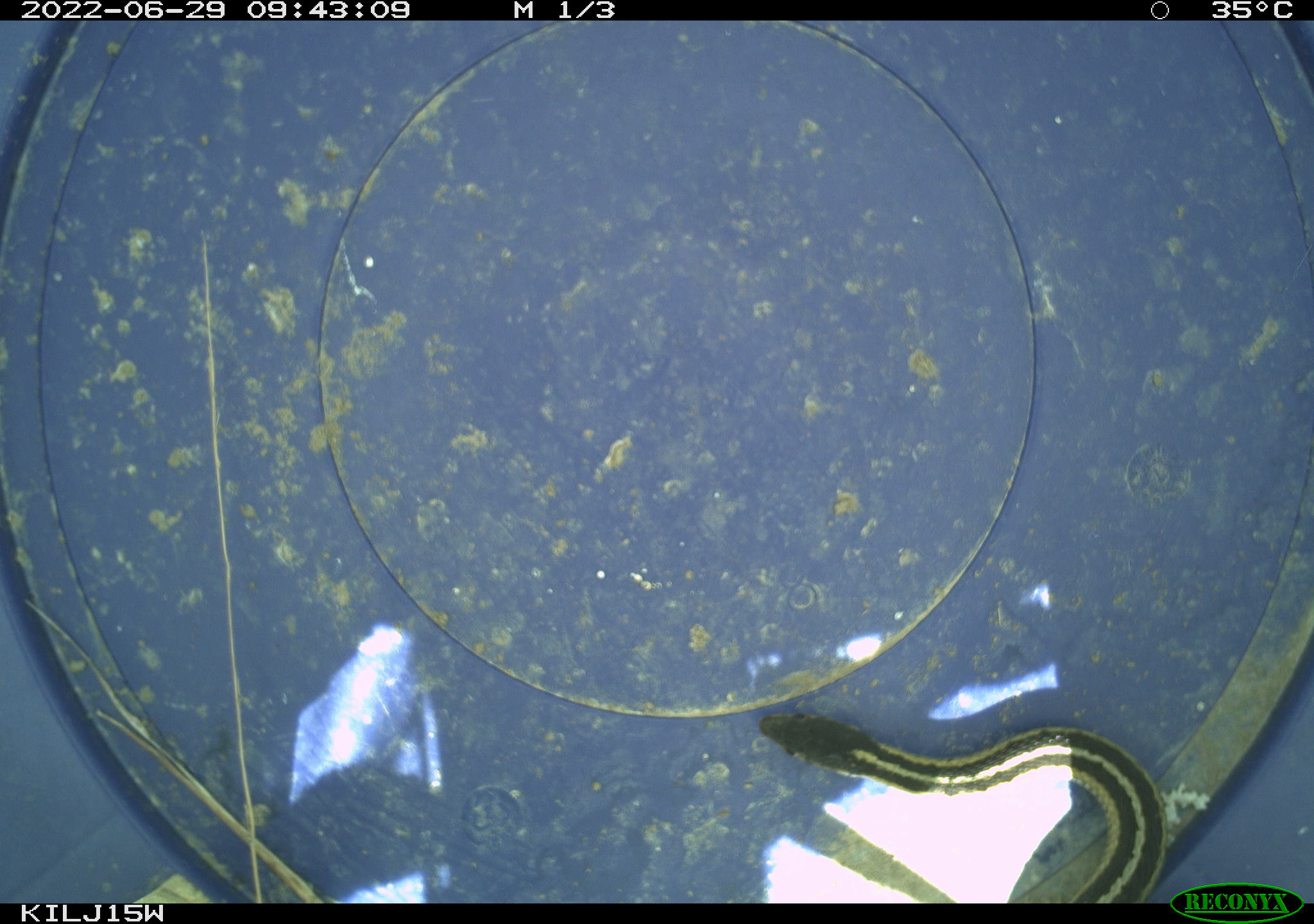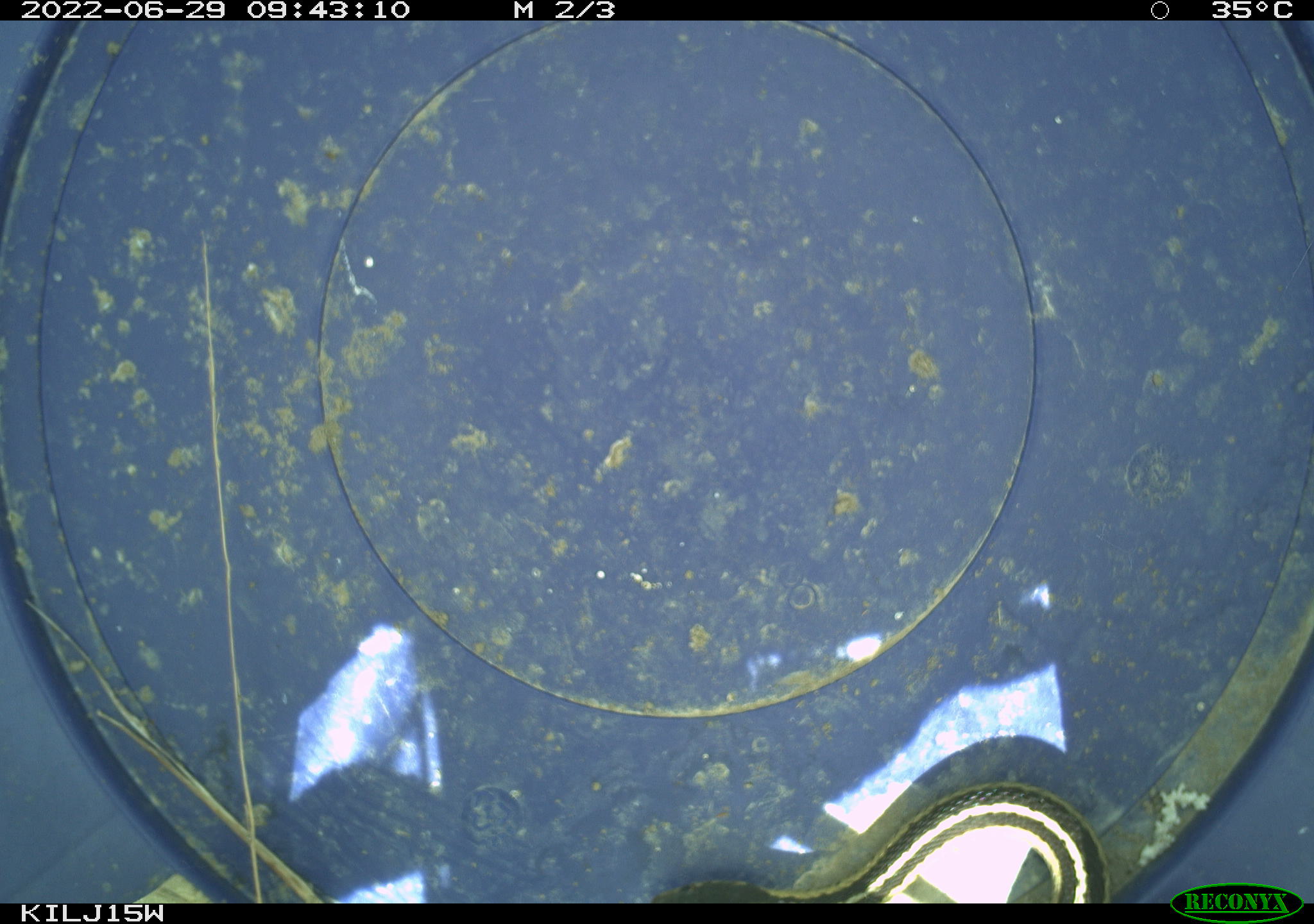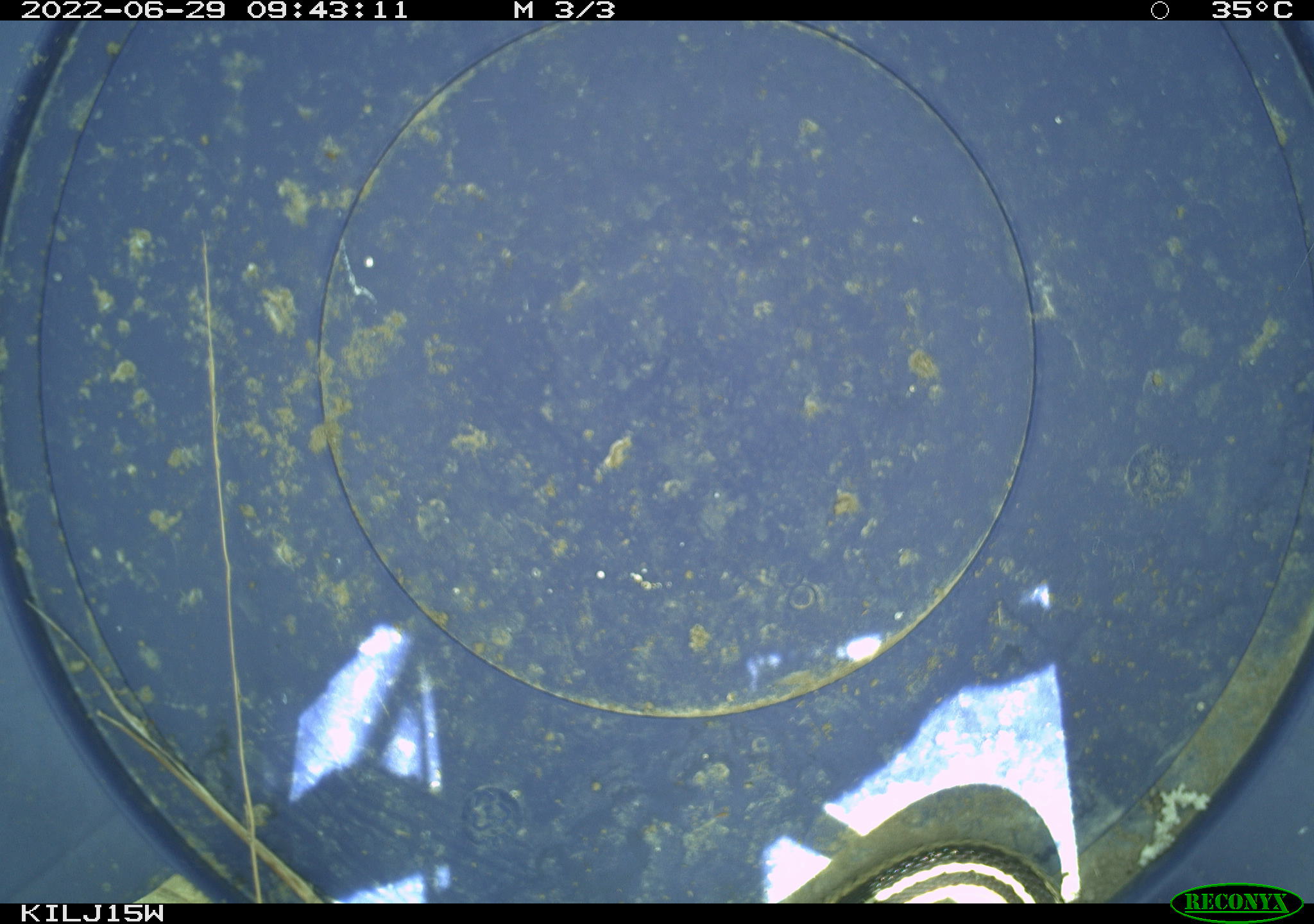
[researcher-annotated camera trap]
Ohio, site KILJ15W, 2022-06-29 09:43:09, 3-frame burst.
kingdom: Animalia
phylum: Chordata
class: Reptilia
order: Squamata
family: Colubridae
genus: Thamnophis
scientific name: Thamnophis sirtalis sirtalis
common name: eastern gartersnake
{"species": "eastern gartersnake (Thamnophis sirtalis sirtalis)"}